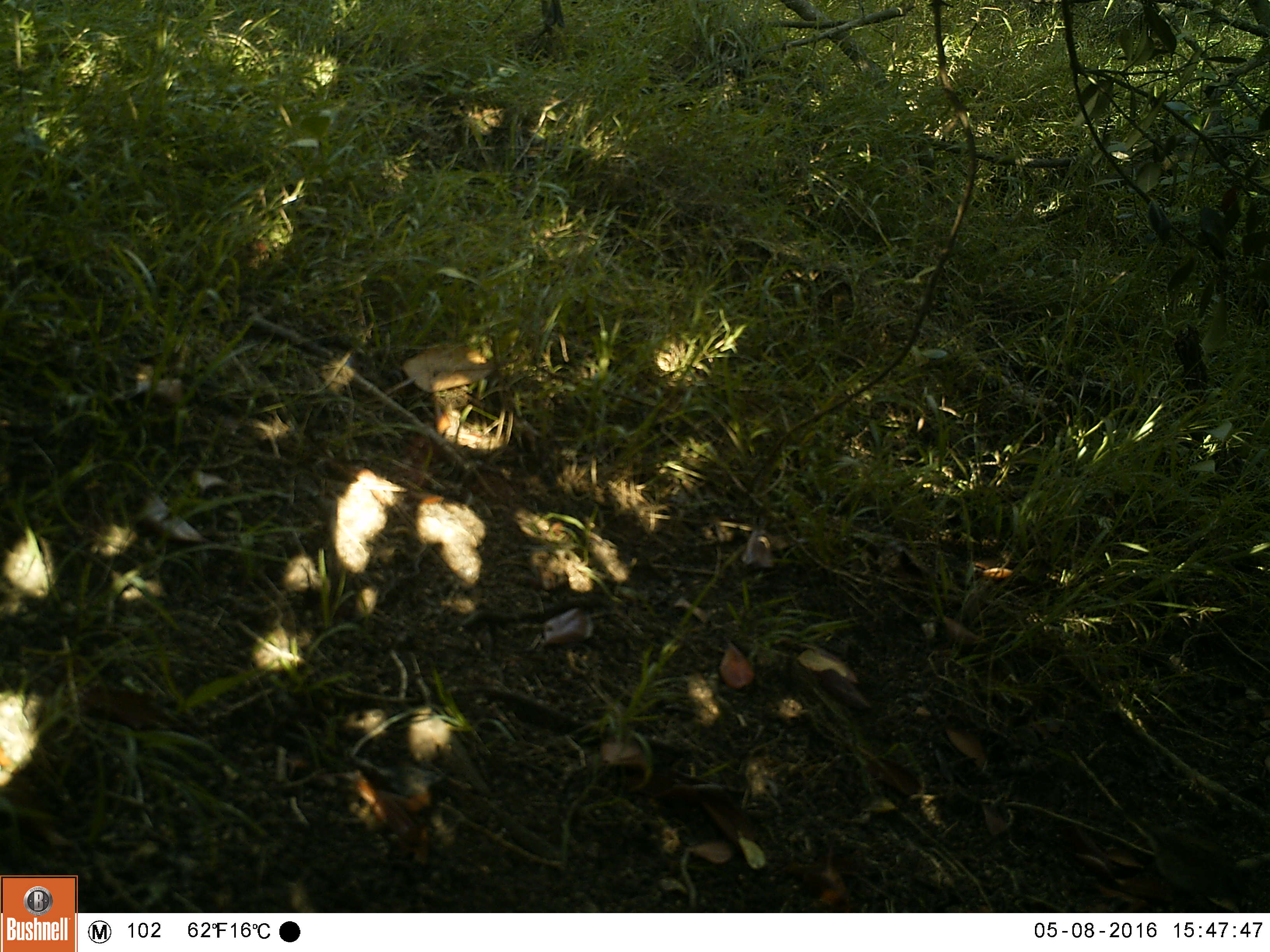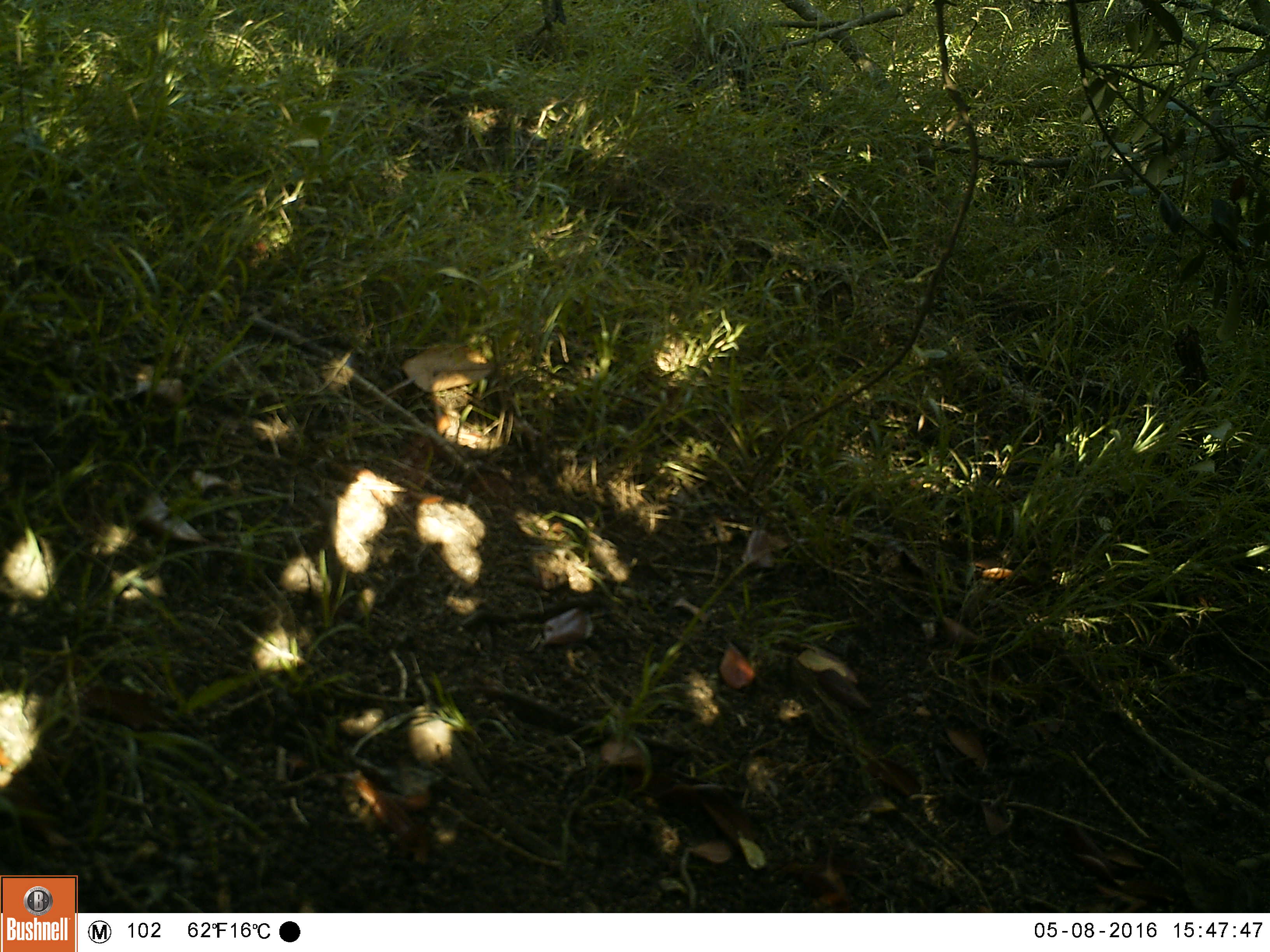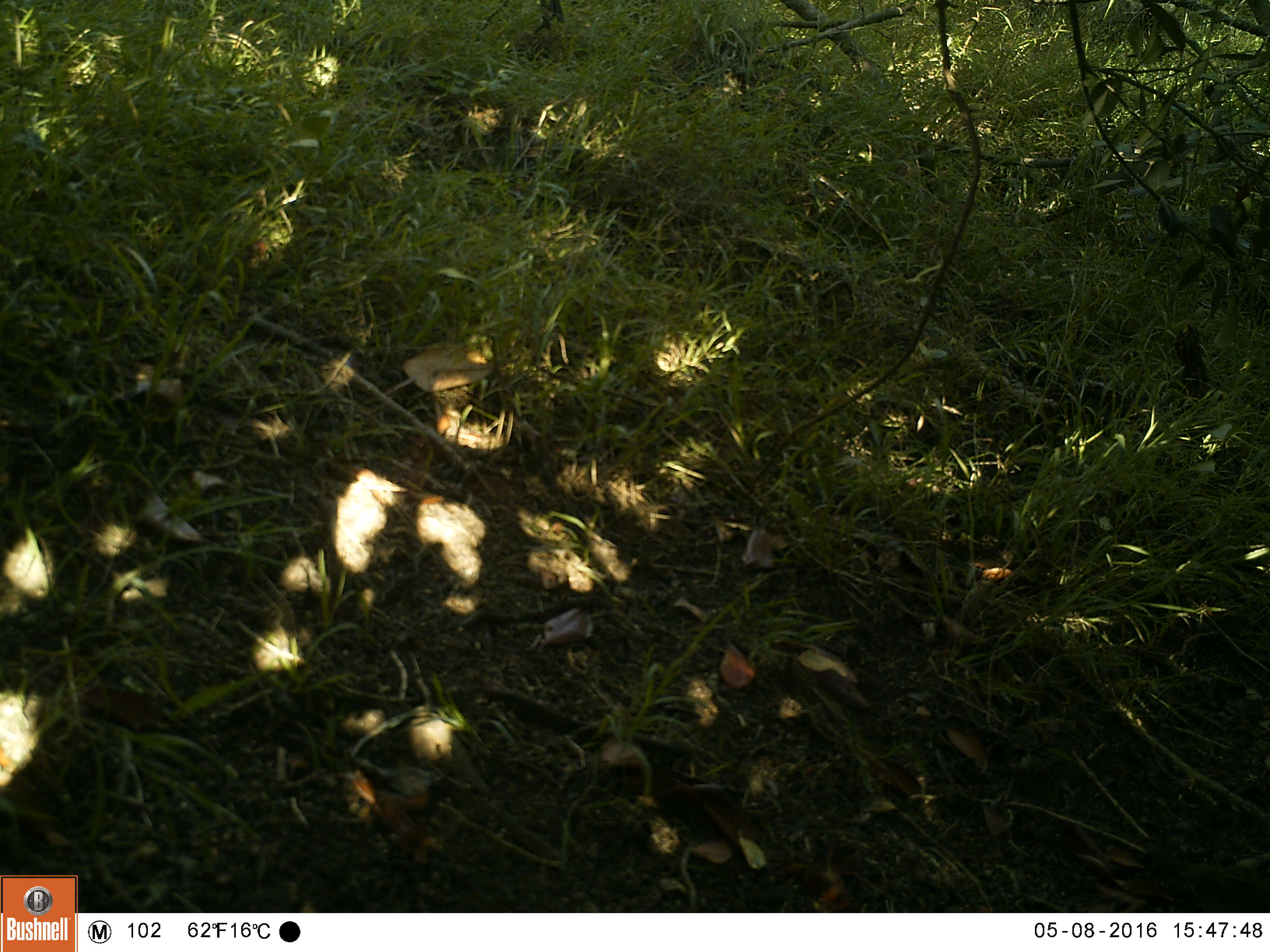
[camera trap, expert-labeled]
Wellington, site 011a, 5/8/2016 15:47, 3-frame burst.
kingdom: Animalia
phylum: Chordata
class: Aves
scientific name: Aves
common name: bird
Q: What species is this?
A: Bird (Aves).